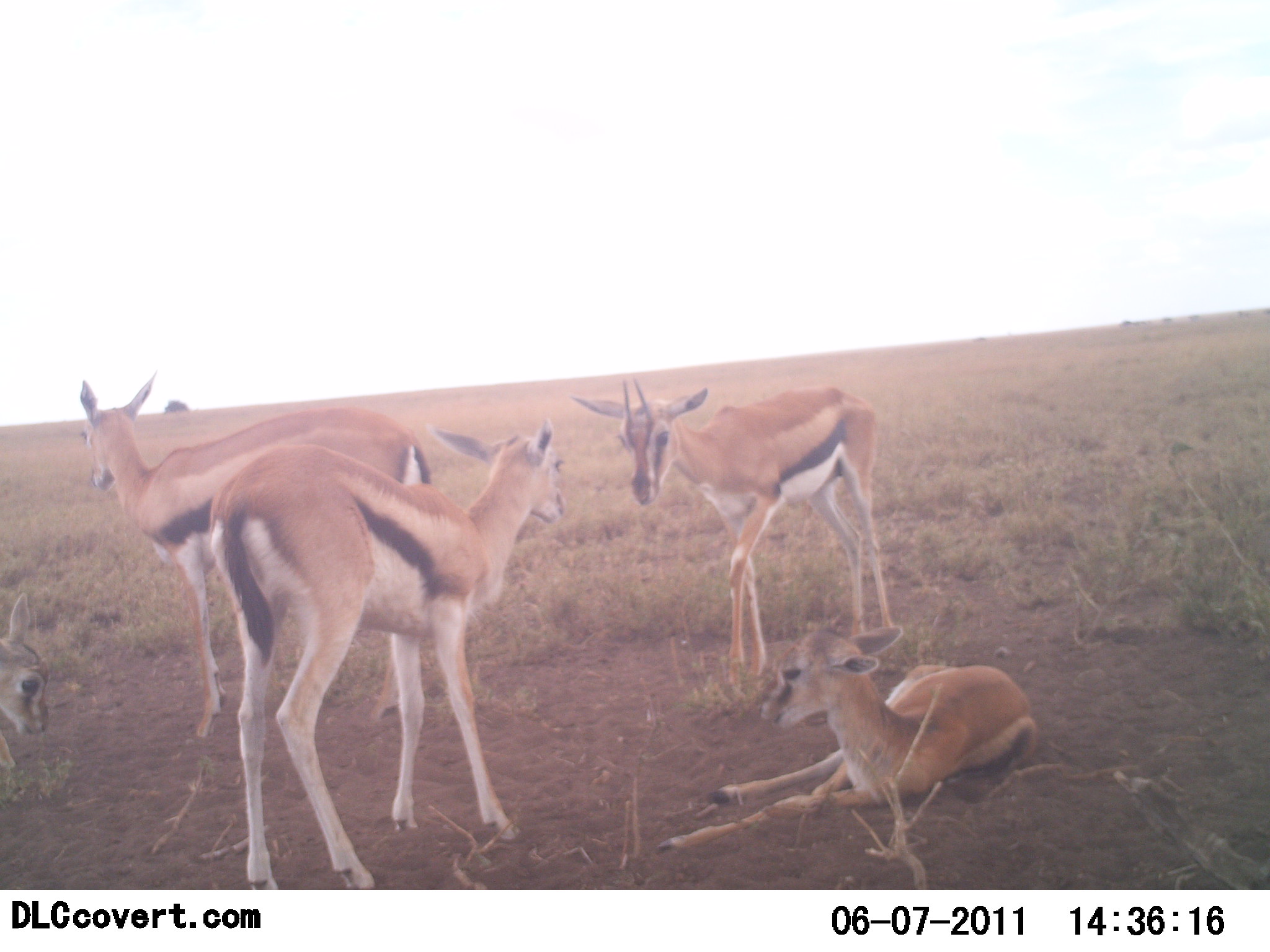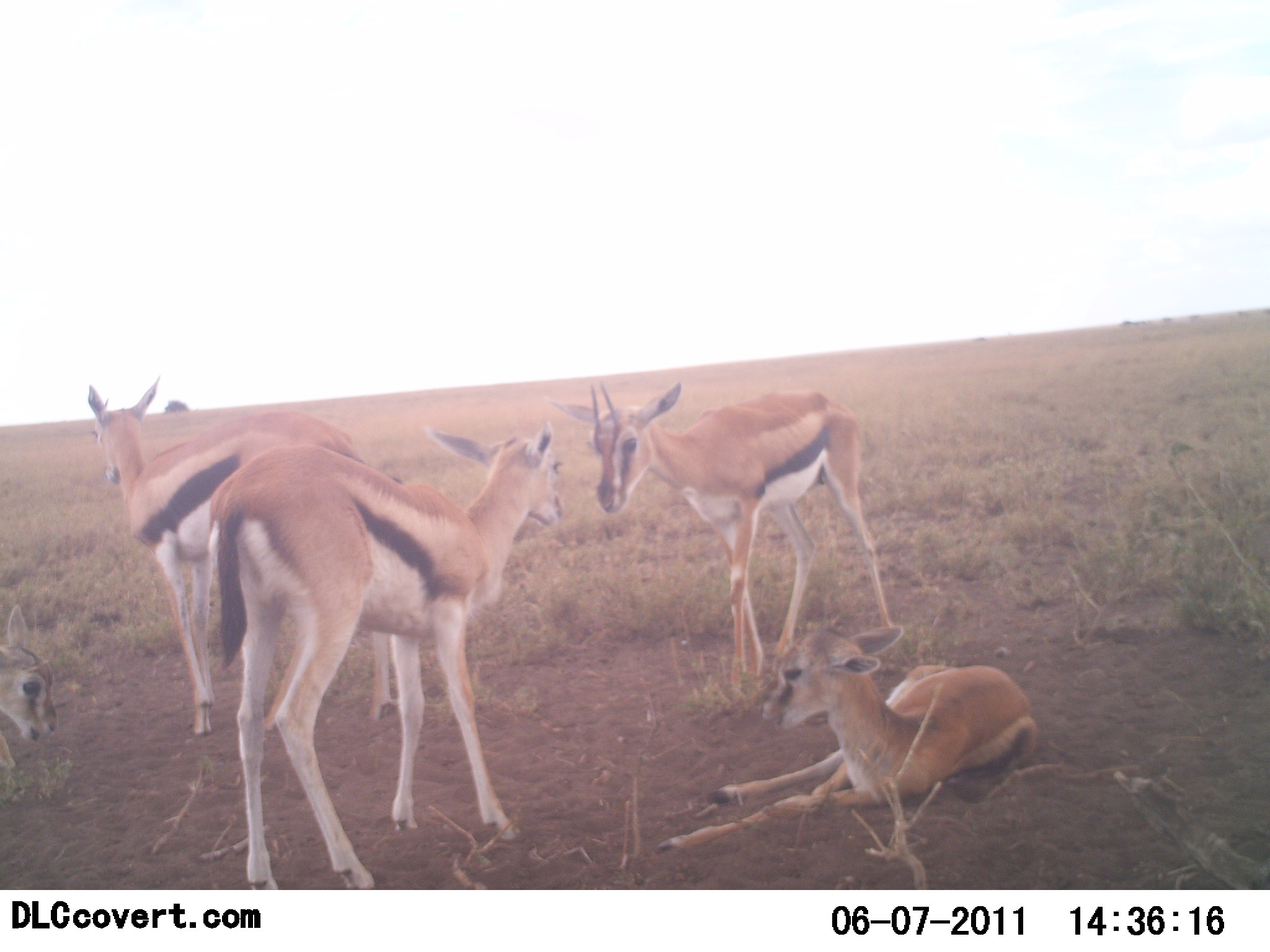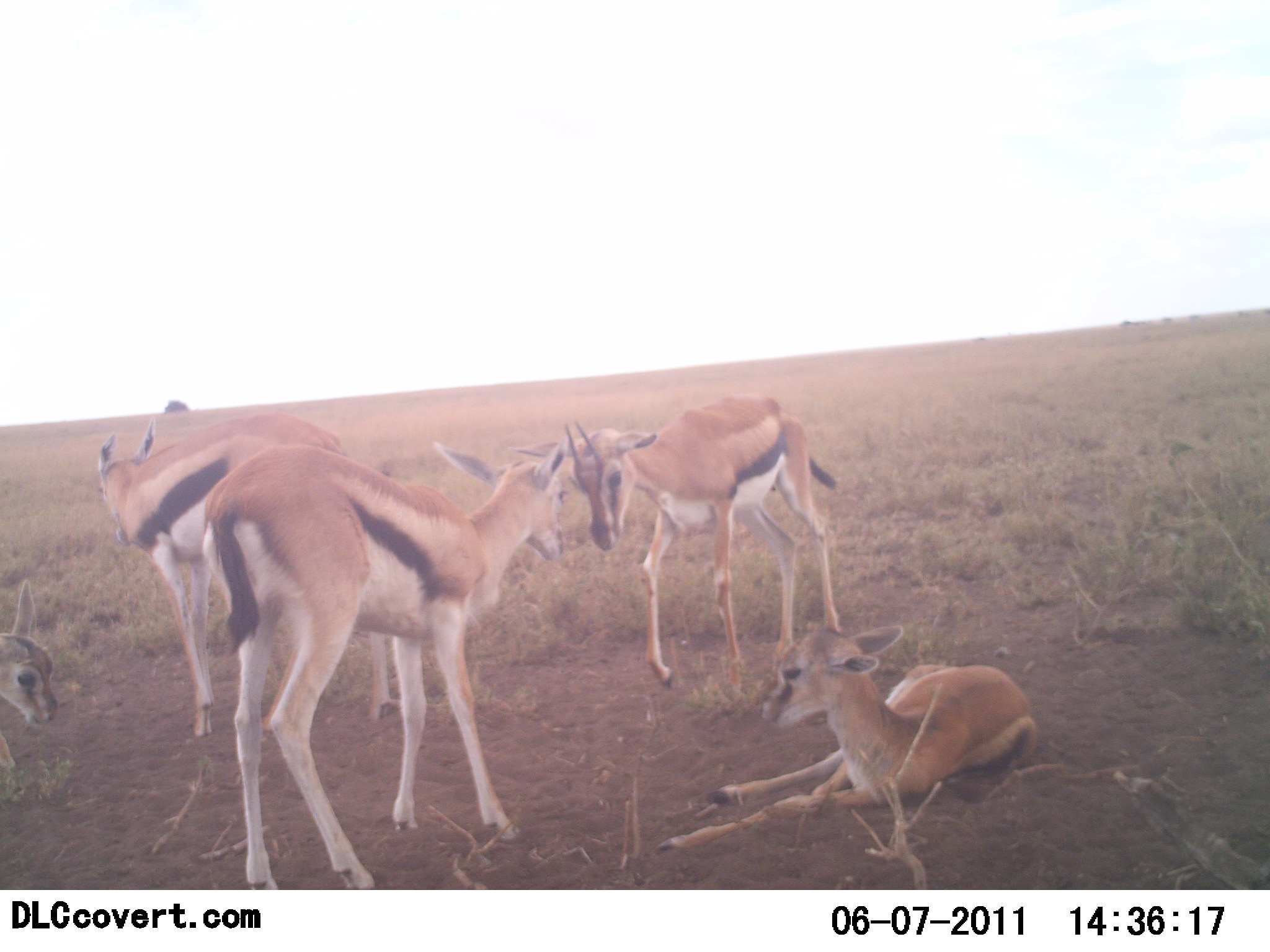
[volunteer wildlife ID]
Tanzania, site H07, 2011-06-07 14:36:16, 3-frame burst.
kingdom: Animalia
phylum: Chordata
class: Mammalia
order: Artiodactyla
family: Bovidae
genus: Eudorcas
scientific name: Eudorcas thomsonii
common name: thomson's gazelle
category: gazellethomsons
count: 5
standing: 70%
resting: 80%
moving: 10%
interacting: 60%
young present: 60%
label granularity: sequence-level